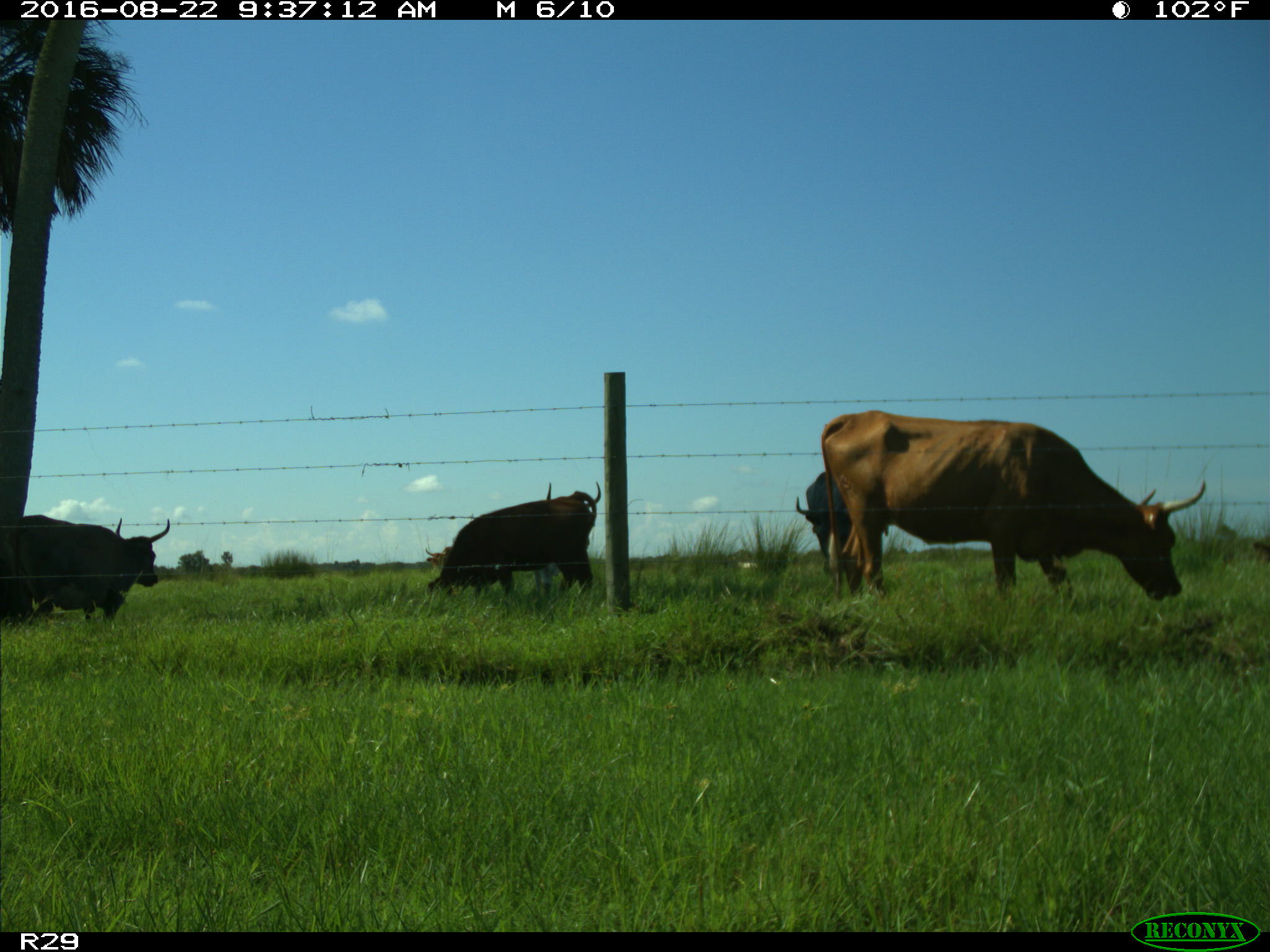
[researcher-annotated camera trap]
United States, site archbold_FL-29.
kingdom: Animalia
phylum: Chordata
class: Mammalia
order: Artiodactyla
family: Bovidae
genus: Bos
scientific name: Bos taurus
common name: domestic cow